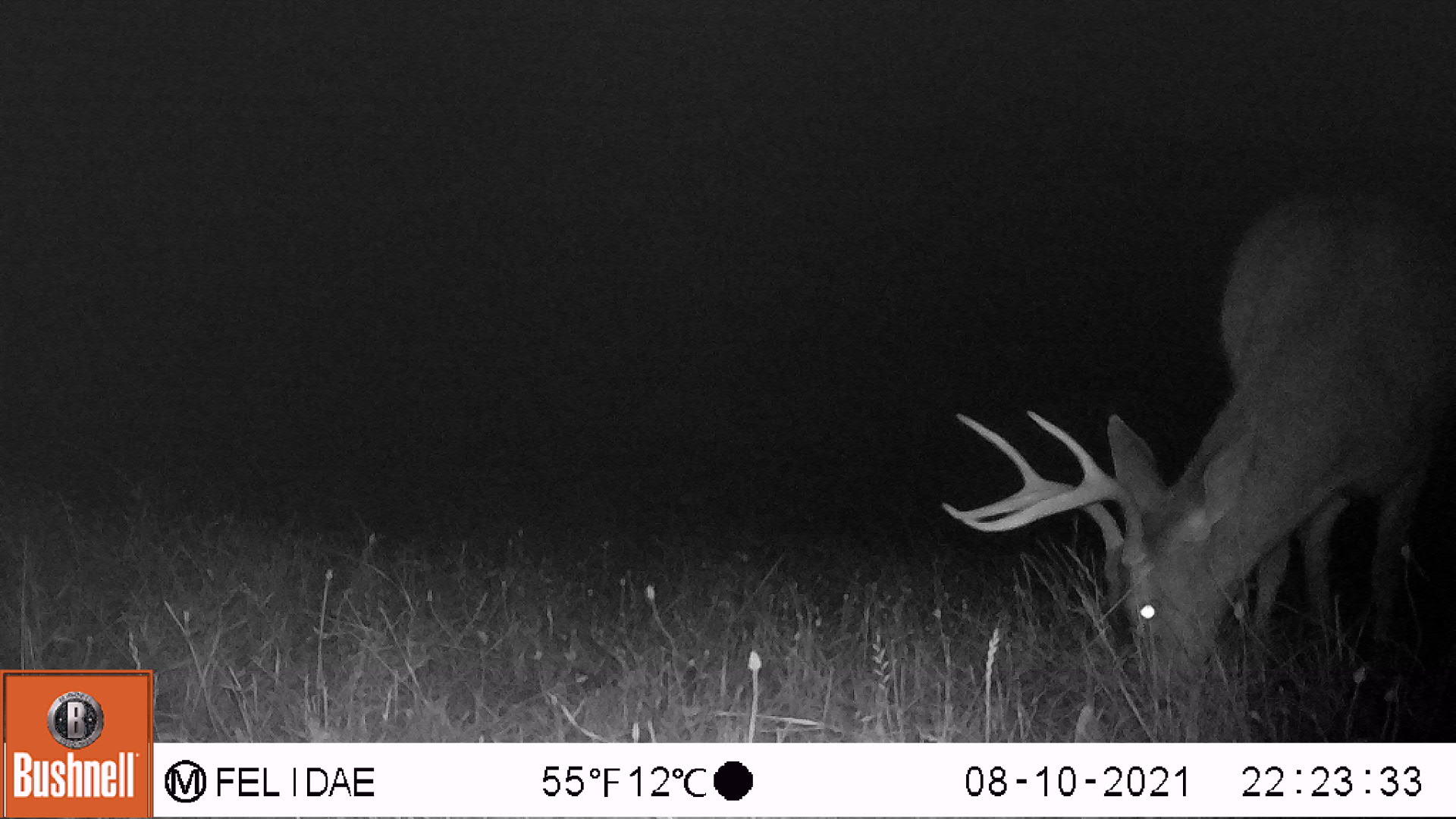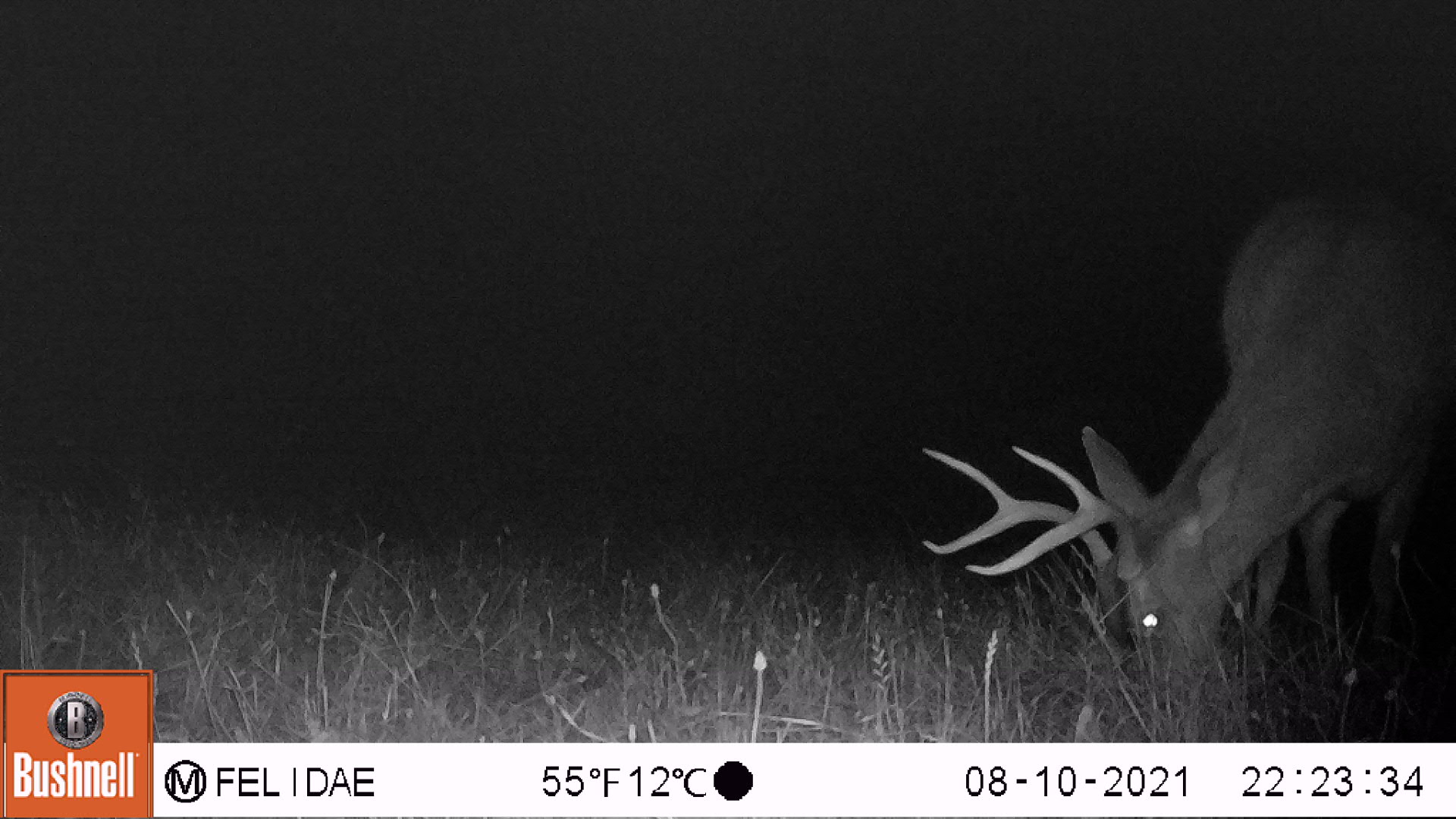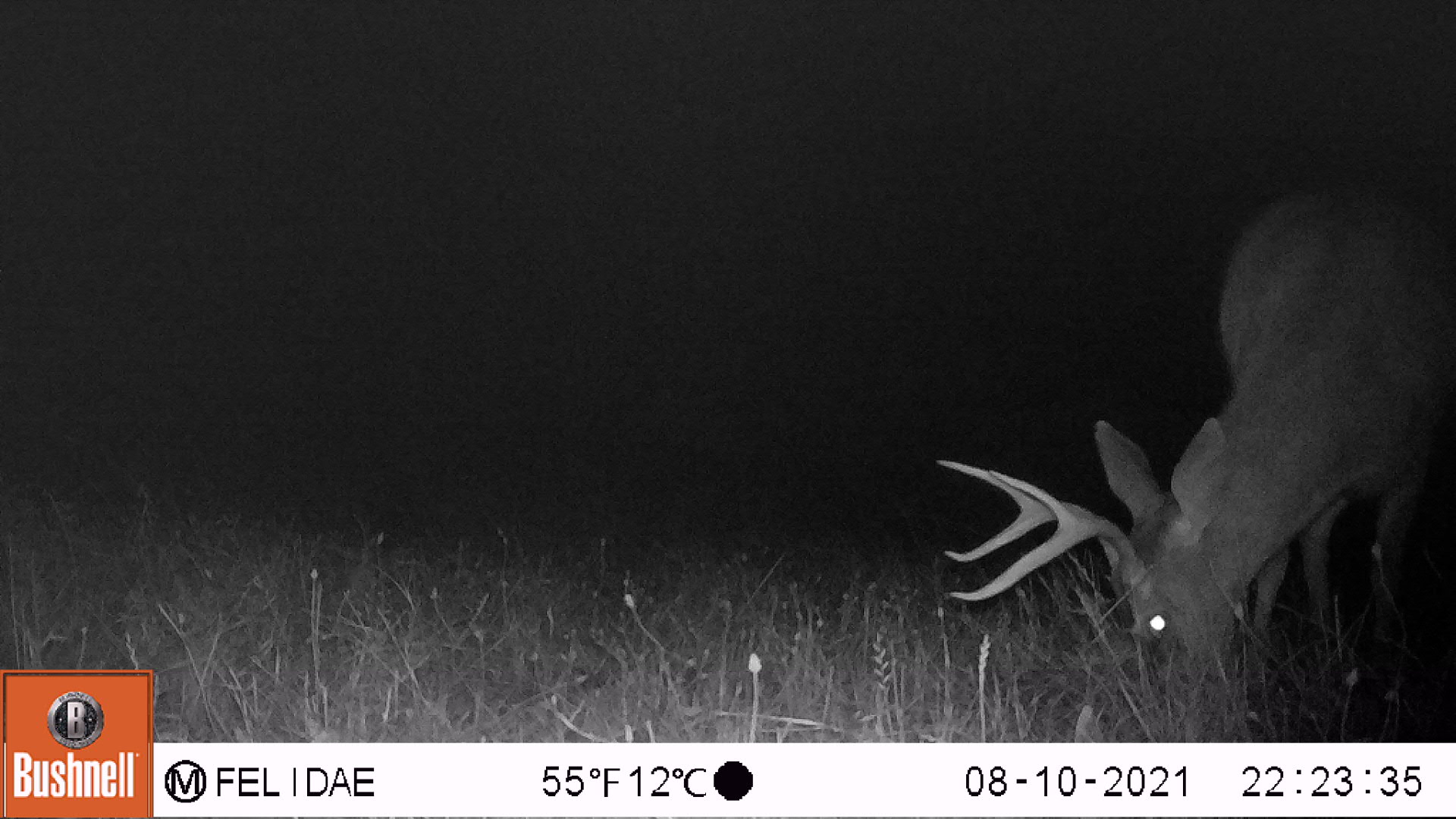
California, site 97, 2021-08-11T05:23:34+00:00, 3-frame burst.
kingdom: Animalia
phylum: Chordata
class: Mammalia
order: Artiodactyla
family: Cervidae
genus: Odocoileus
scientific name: Odocoileus hemionus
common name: mule deer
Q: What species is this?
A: Mule deer (Odocoileus hemionus).